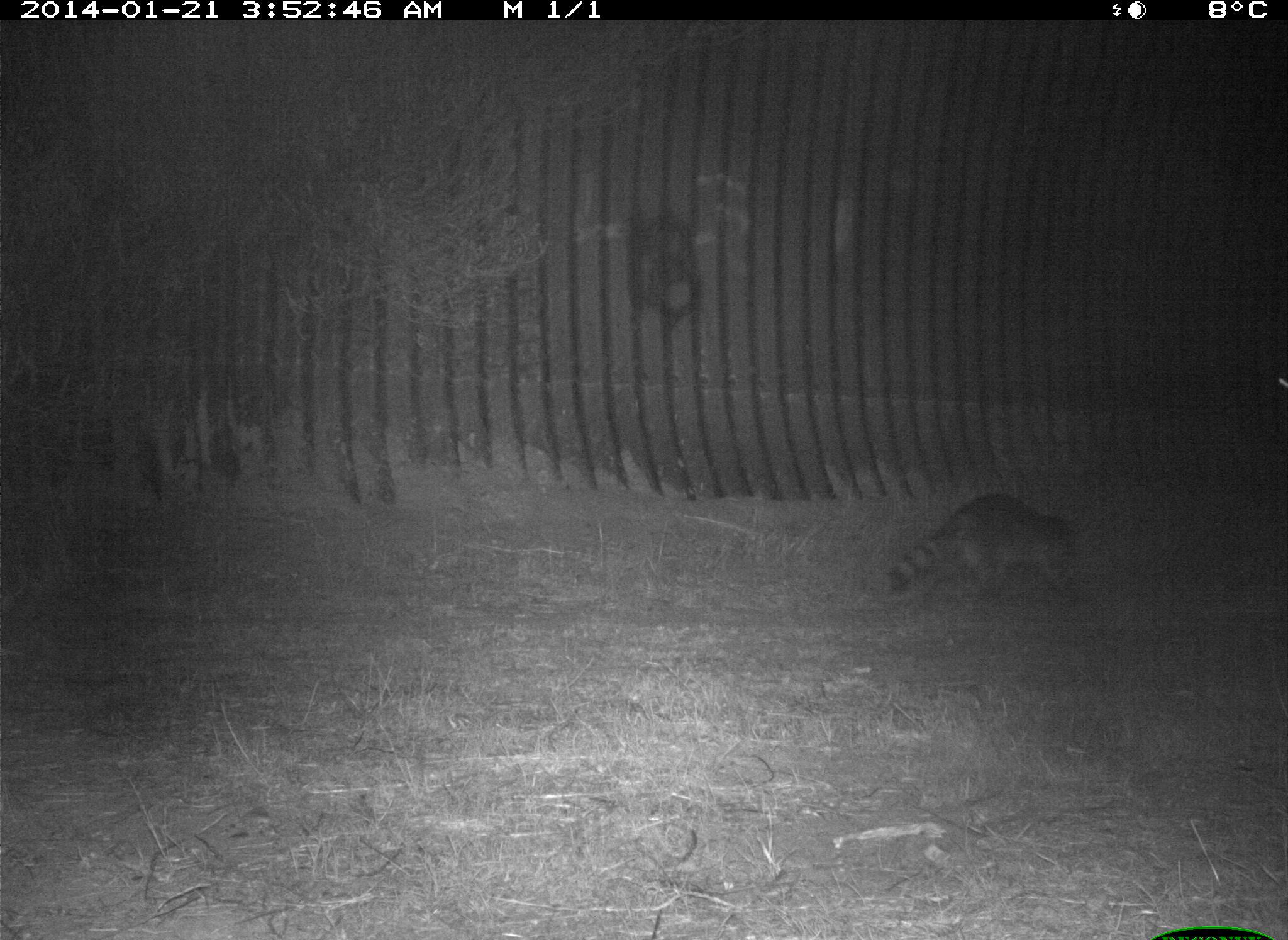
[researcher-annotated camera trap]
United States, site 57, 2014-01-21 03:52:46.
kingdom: Animalia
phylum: Chordata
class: Mammalia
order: Carnivora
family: Procyonidae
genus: Procyon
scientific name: Procyon lotor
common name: raccoon